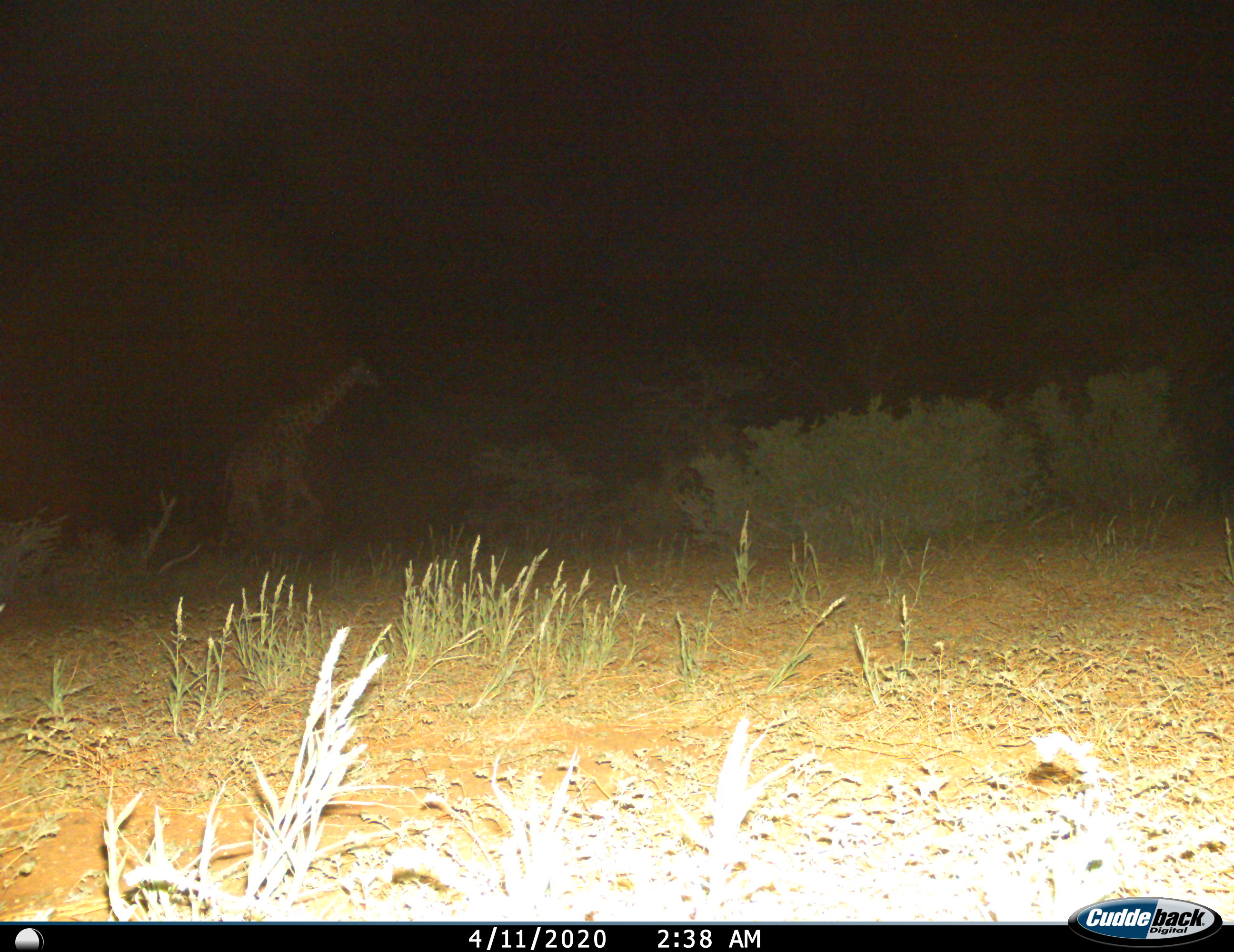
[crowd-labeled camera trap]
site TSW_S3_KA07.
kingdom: Animalia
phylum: Chordata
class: Mammalia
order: Artiodactyla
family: Giraffidae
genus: Giraffa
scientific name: Giraffa camelopardalis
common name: giraffe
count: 1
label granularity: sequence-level